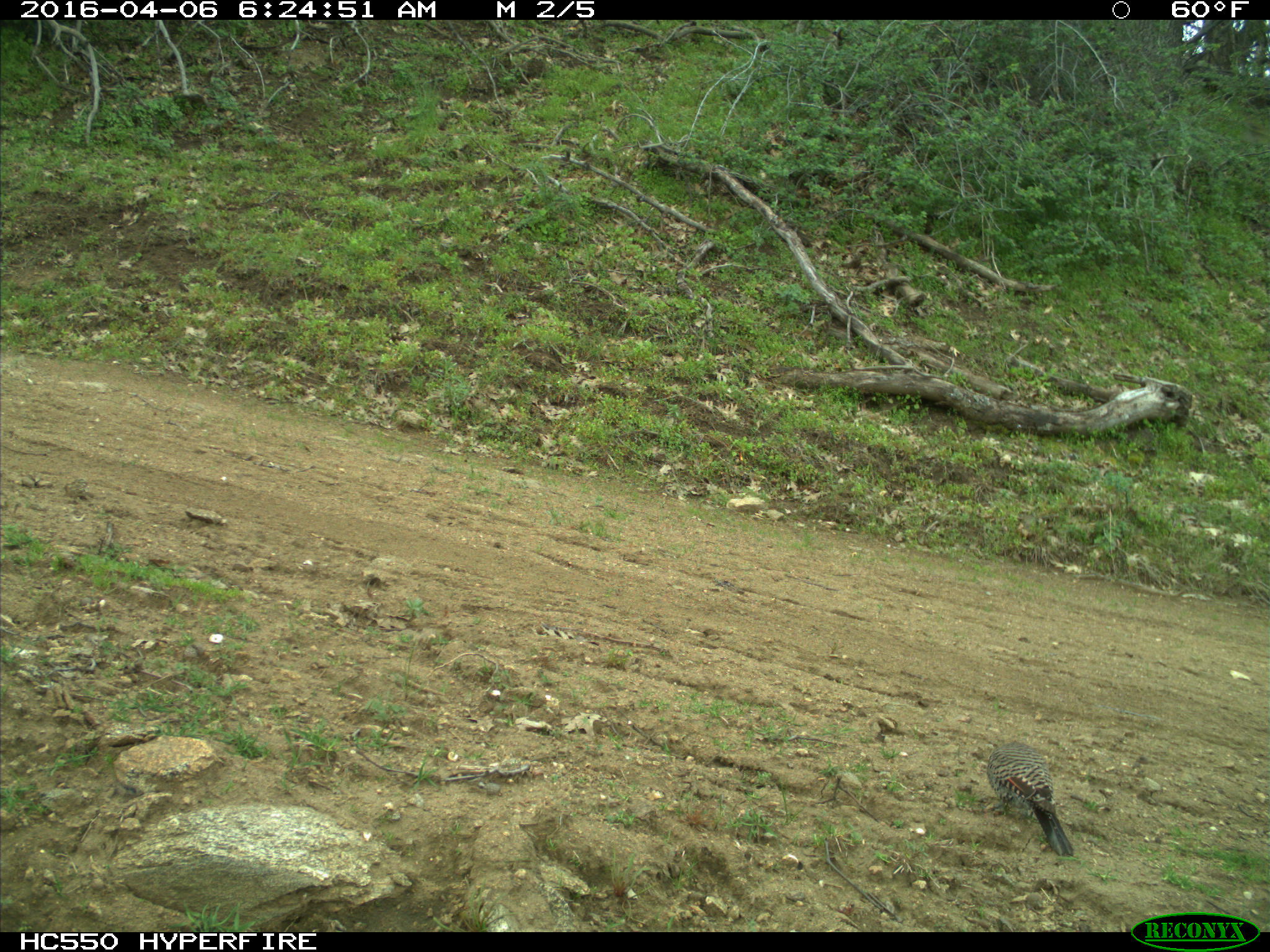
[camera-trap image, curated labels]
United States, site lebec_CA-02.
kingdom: Animalia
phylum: Chordata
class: Aves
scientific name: Aves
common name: birds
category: unidentified bird